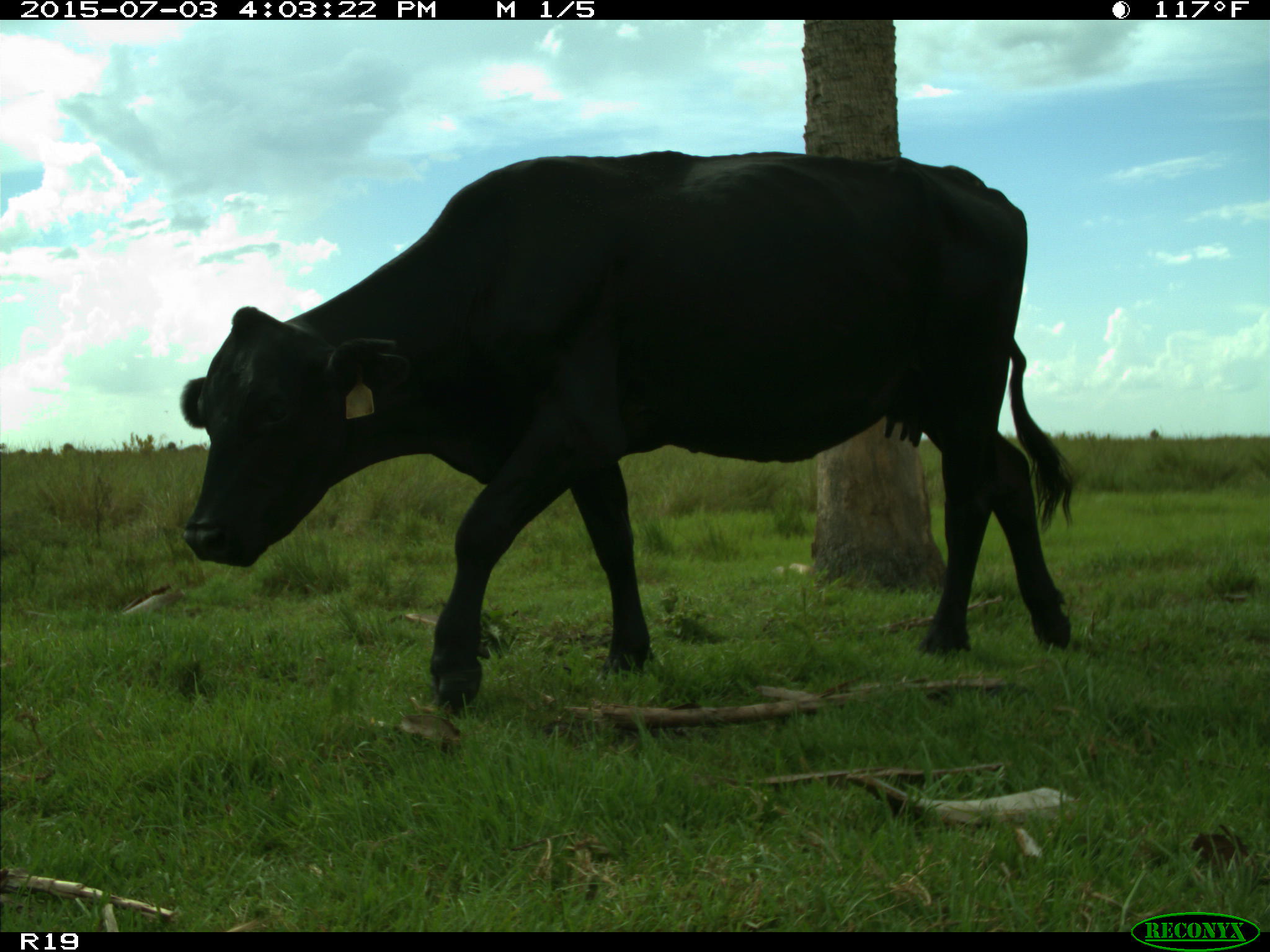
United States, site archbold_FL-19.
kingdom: Animalia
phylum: Chordata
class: Mammalia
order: Artiodactyla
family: Bovidae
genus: Bos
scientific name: Bos taurus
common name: domestic cow